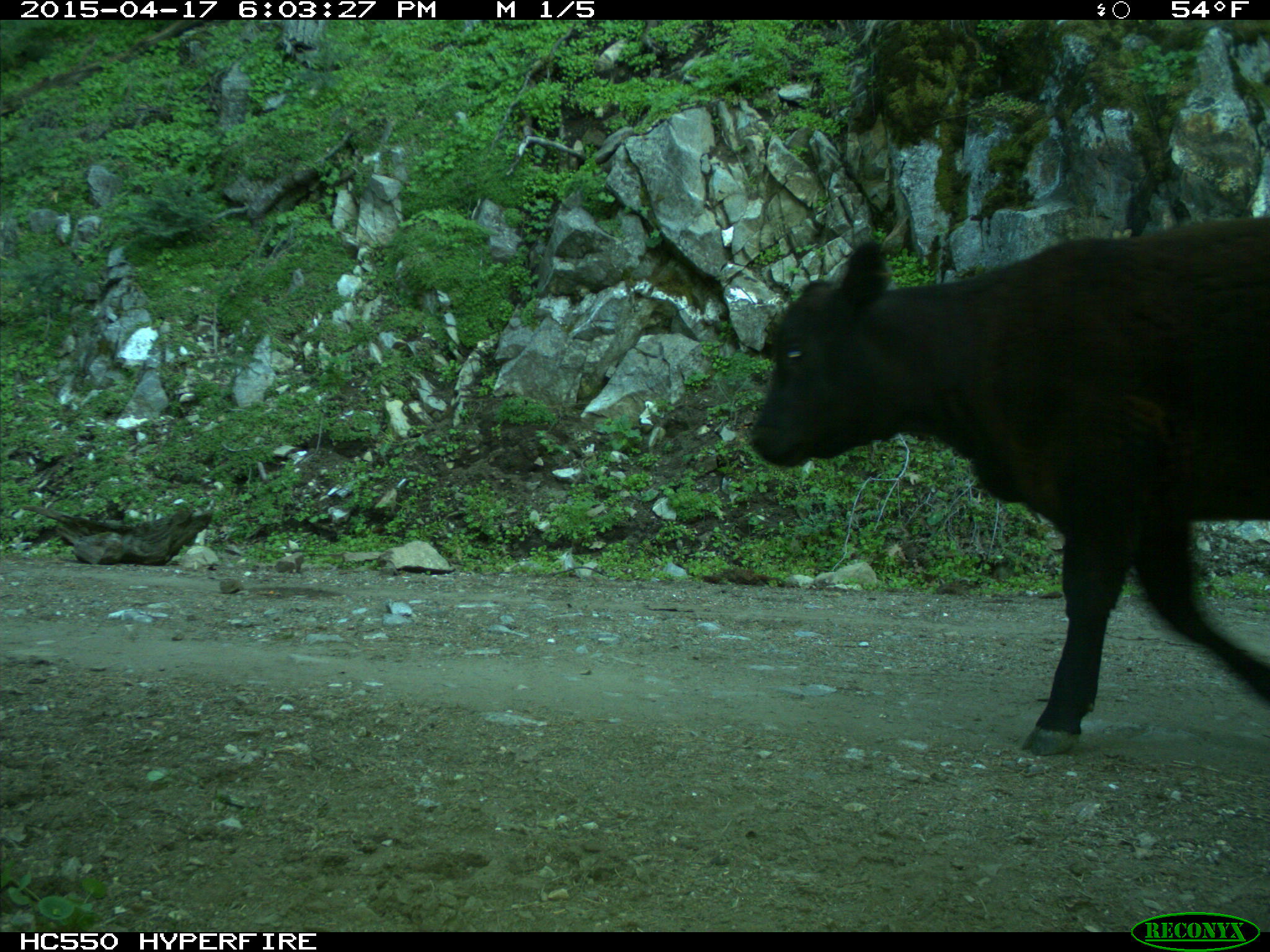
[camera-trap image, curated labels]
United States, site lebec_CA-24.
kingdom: Animalia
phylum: Chordata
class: Mammalia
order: Artiodactyla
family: Bovidae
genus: Bos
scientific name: Bos taurus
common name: domestic cow